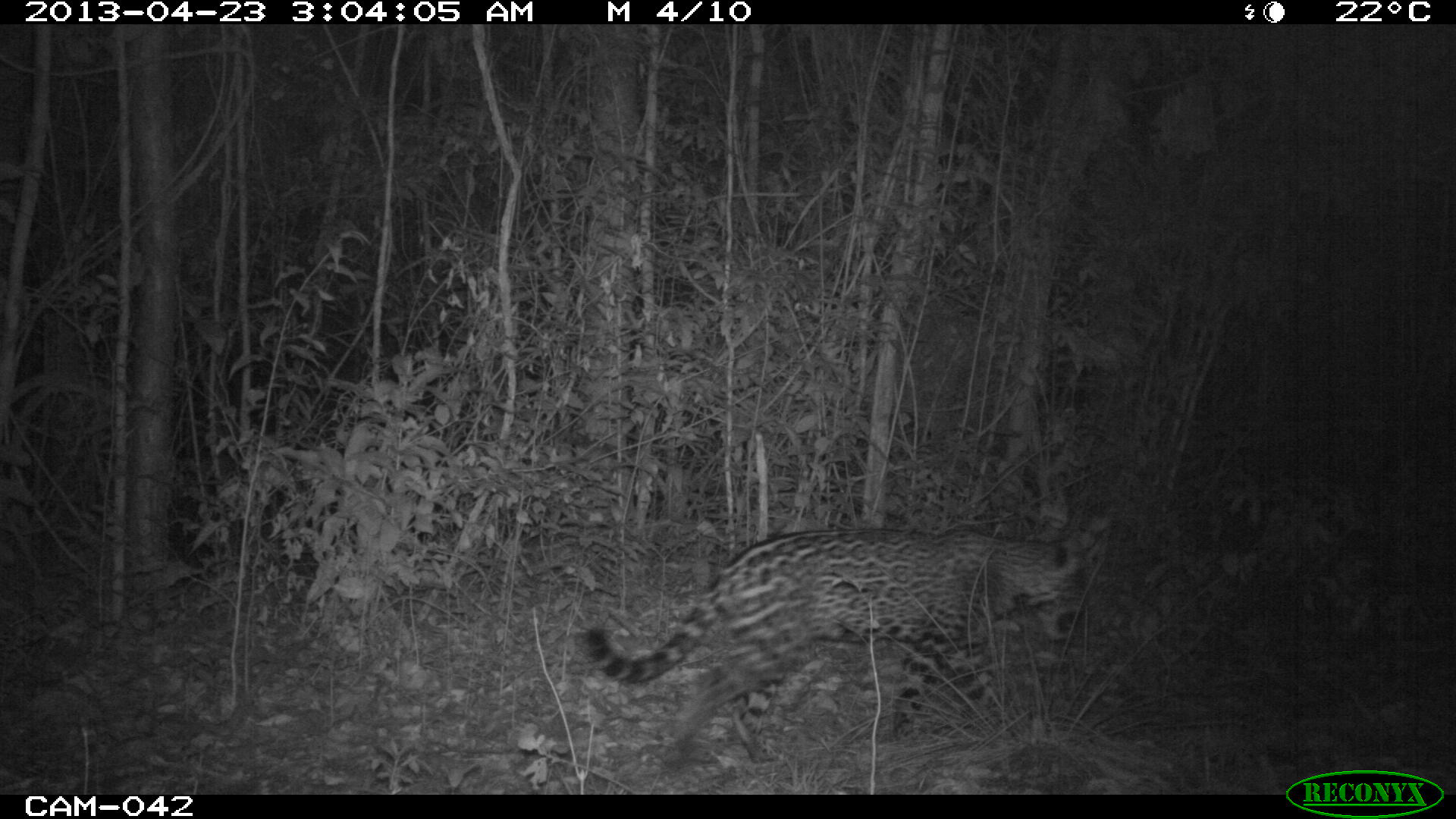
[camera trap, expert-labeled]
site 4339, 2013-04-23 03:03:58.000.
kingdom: Animalia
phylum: Chordata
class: Mammalia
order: Carnivora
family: Felidae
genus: Panthera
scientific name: Panthera onca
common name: jaguar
Panthera onca (jaguar), count 1.